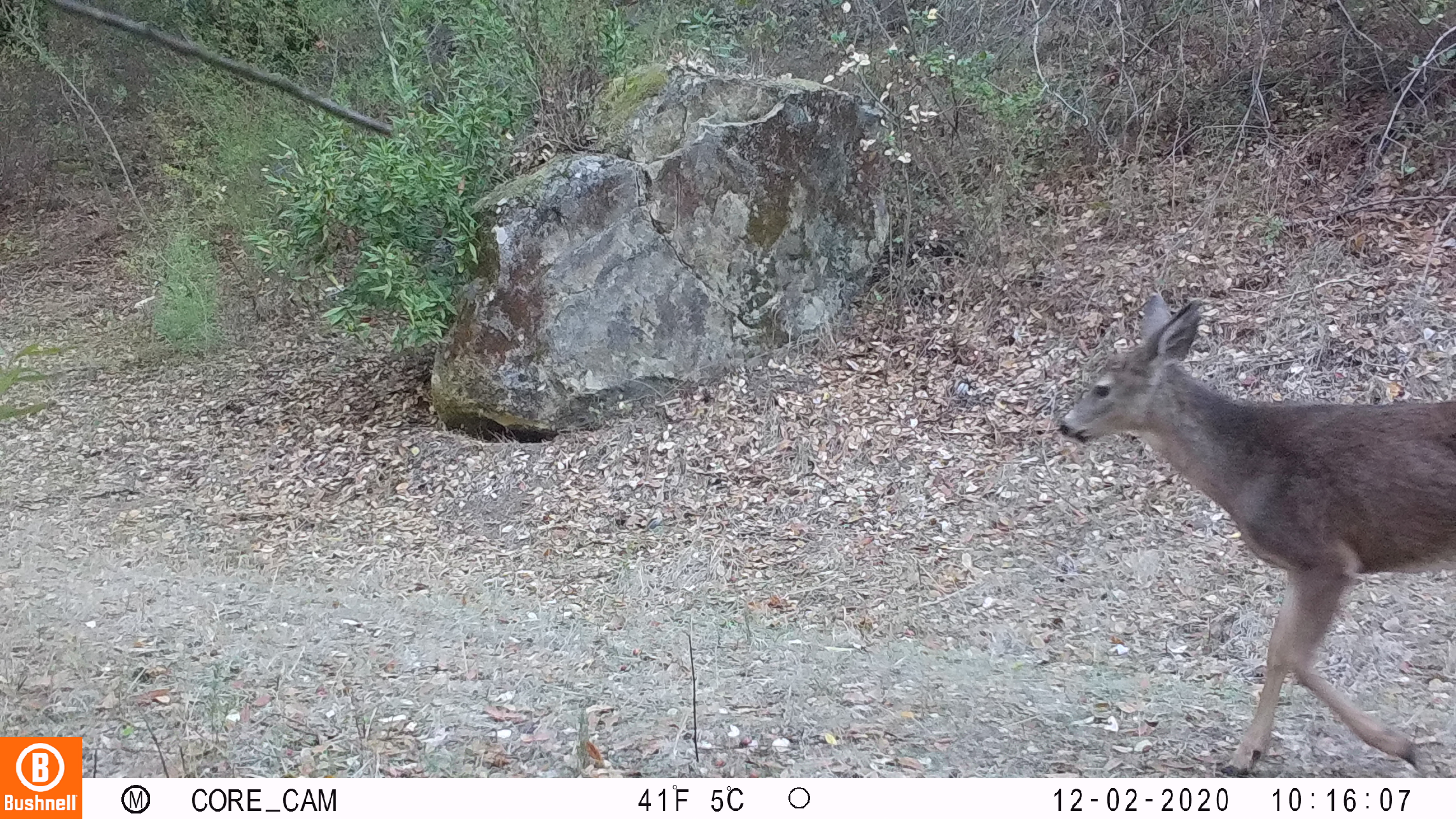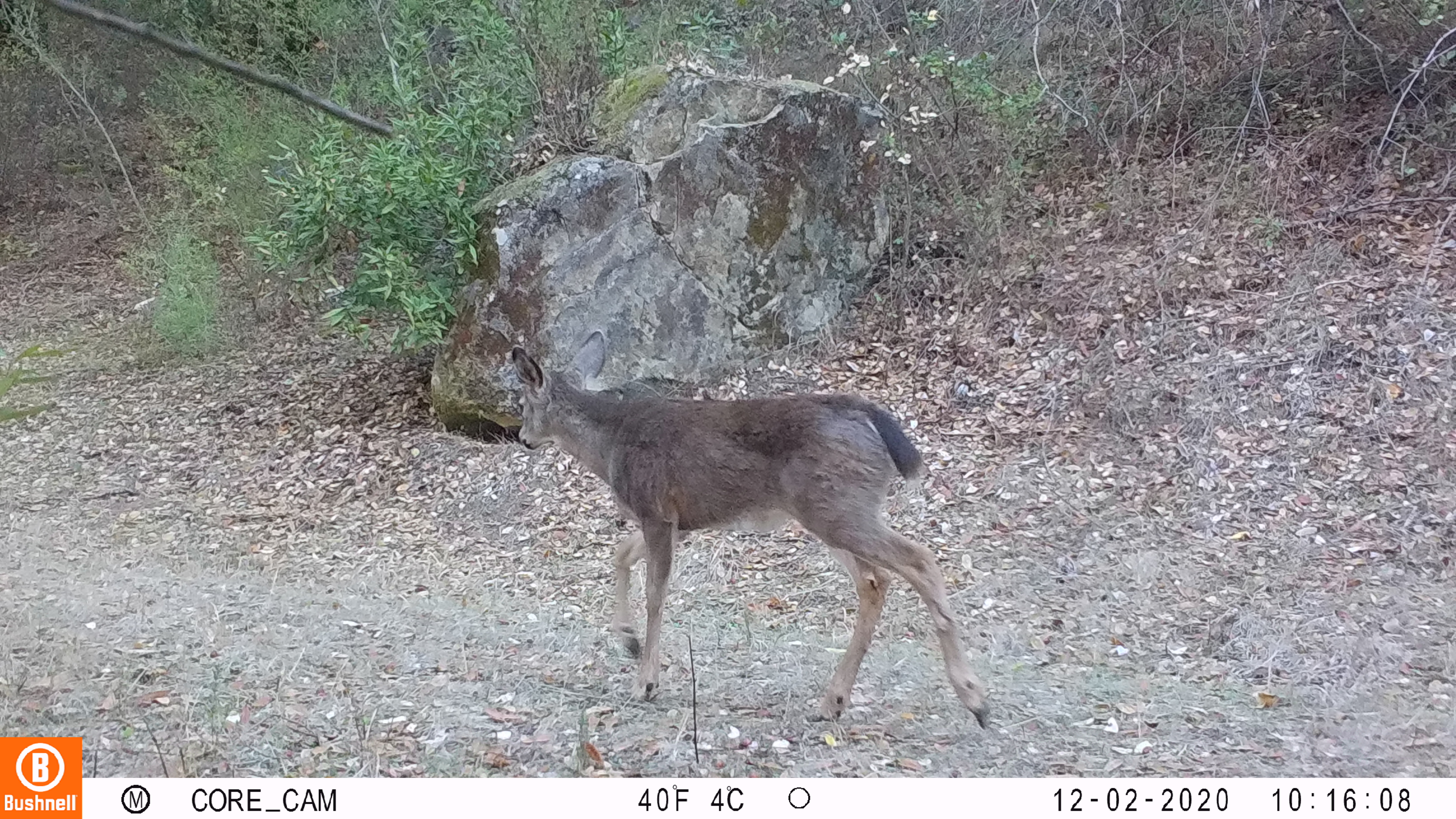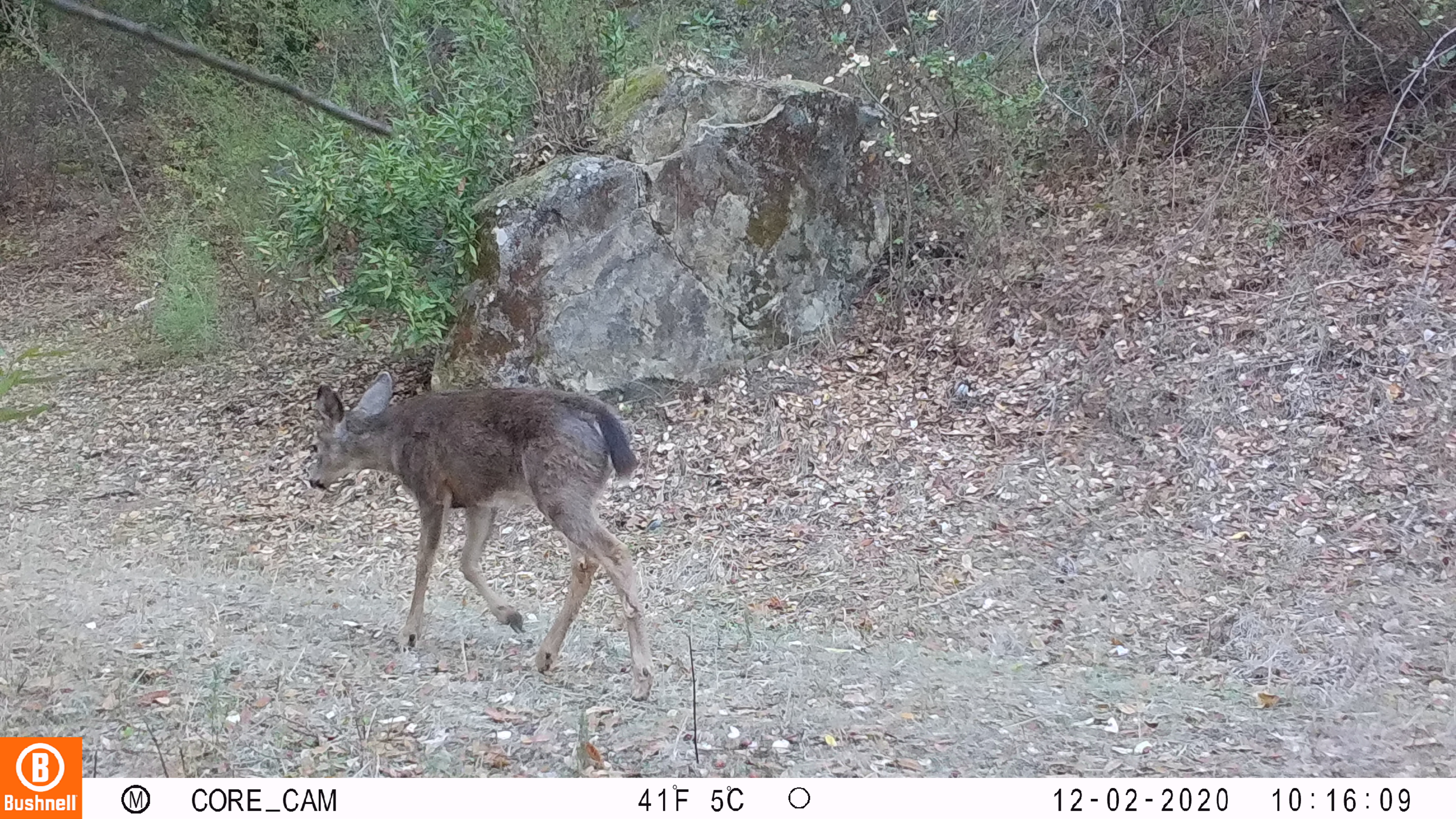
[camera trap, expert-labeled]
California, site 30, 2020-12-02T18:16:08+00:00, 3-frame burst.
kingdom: Animalia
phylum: Chordata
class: Mammalia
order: Artiodactyla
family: Cervidae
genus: Odocoileus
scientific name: Odocoileus hemionus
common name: mule deer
Mule deer (Odocoileus hemionus).